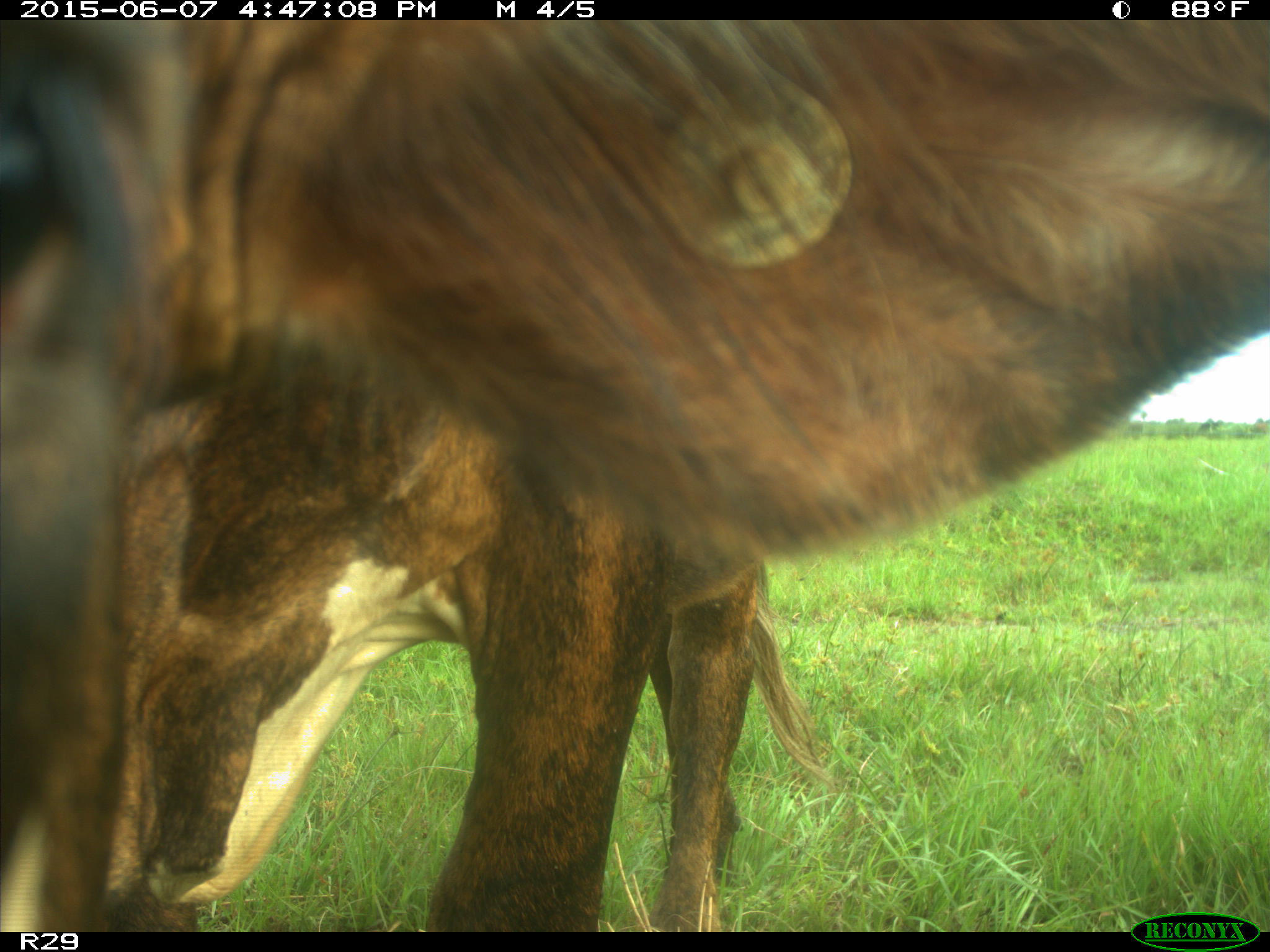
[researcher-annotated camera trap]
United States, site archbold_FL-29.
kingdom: Animalia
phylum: Chordata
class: Mammalia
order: Artiodactyla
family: Bovidae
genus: Bos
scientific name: Bos taurus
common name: domestic cow